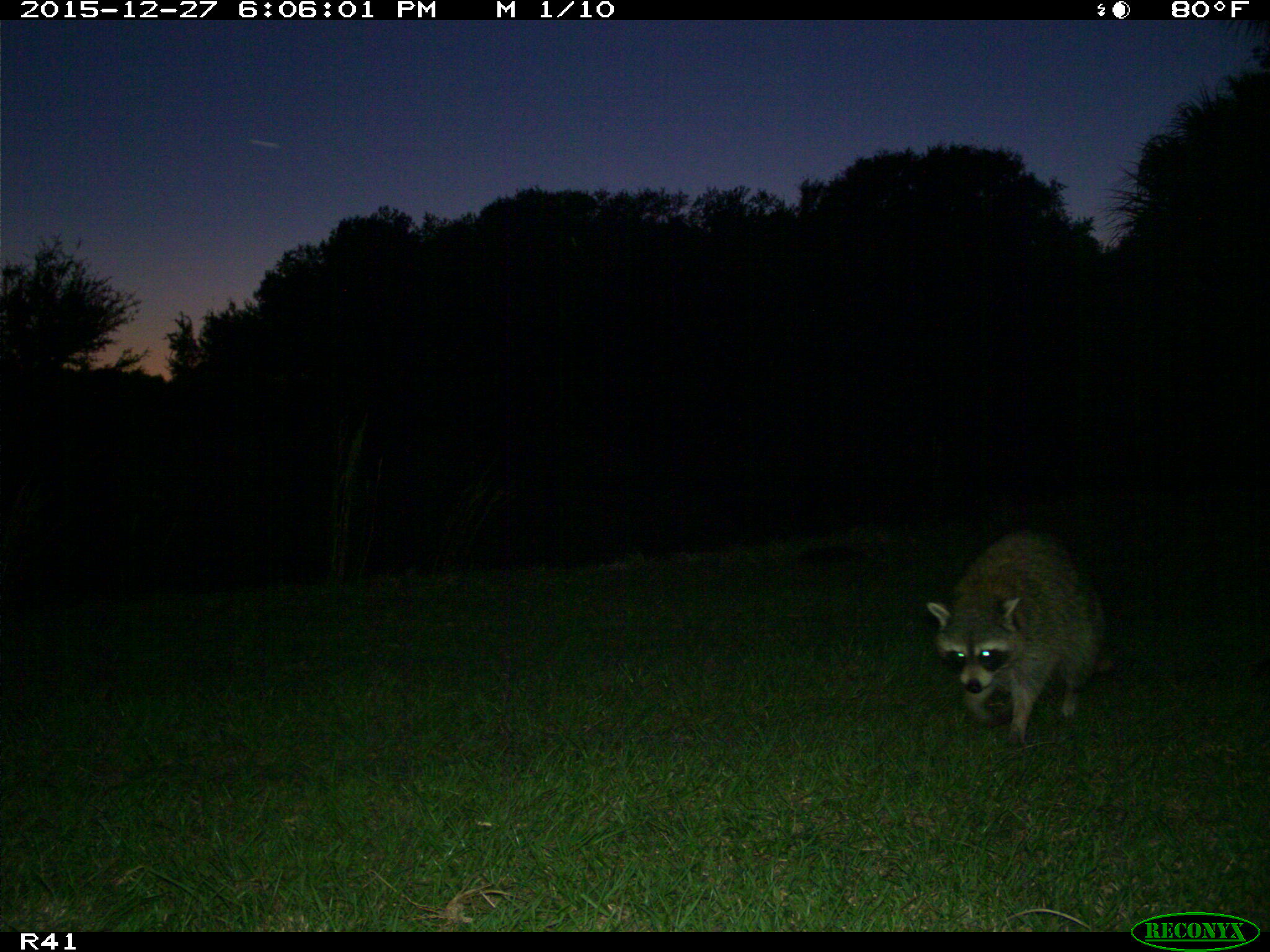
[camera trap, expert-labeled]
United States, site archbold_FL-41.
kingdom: Animalia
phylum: Chordata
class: Mammalia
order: Carnivora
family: Procyonidae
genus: Procyon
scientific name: Procyon lotor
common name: common raccoon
Procyon lotor (common raccoon).